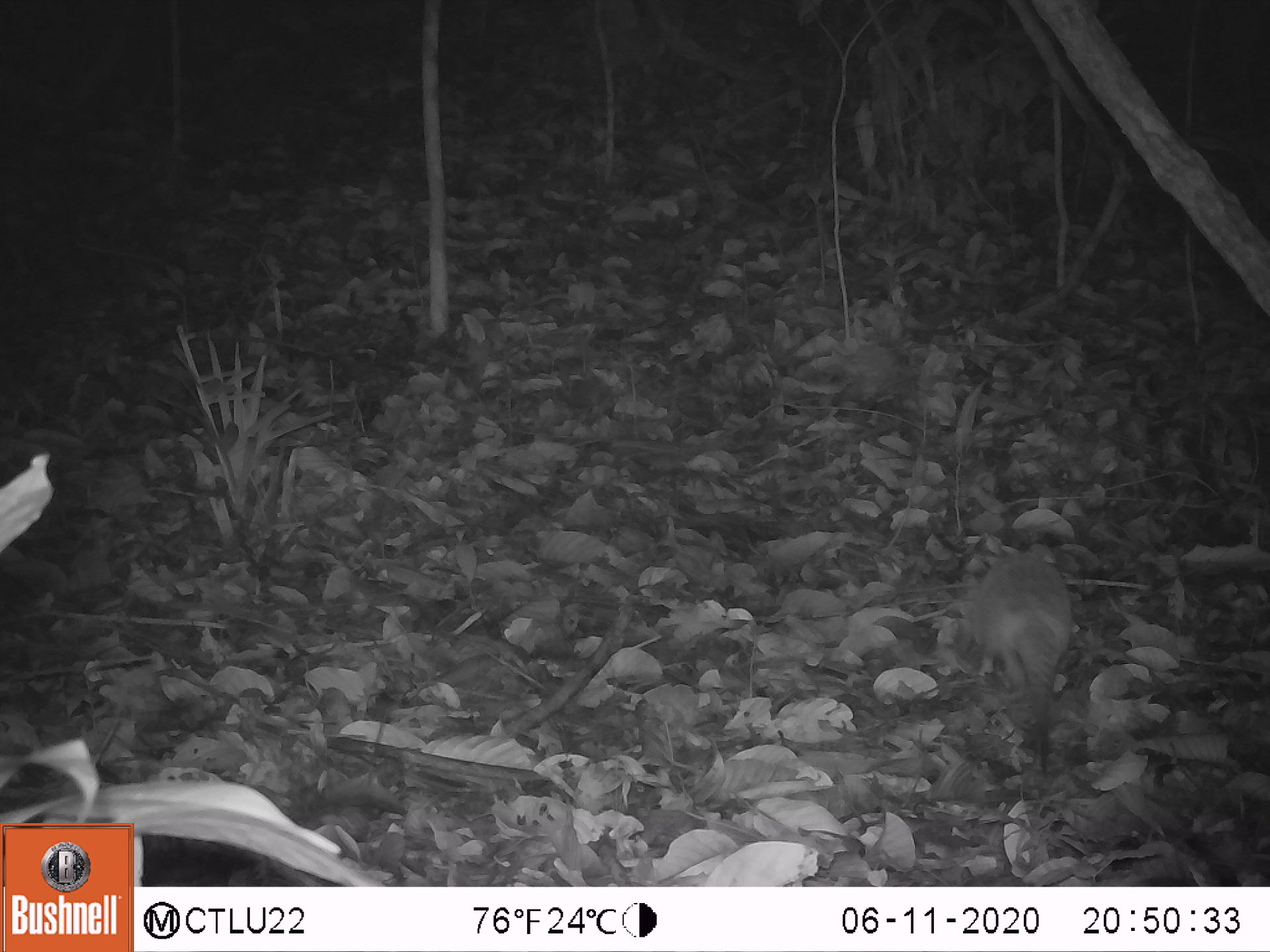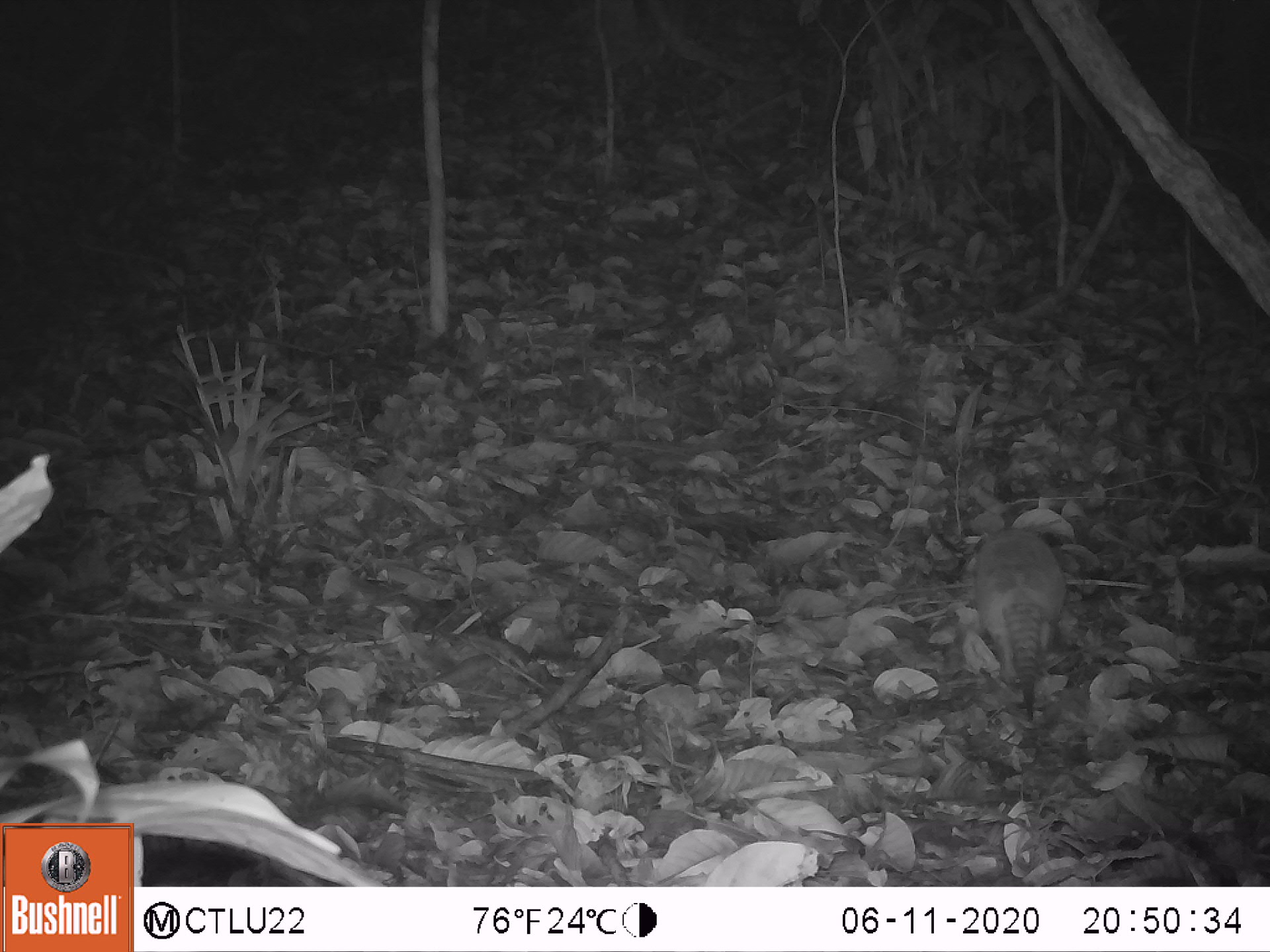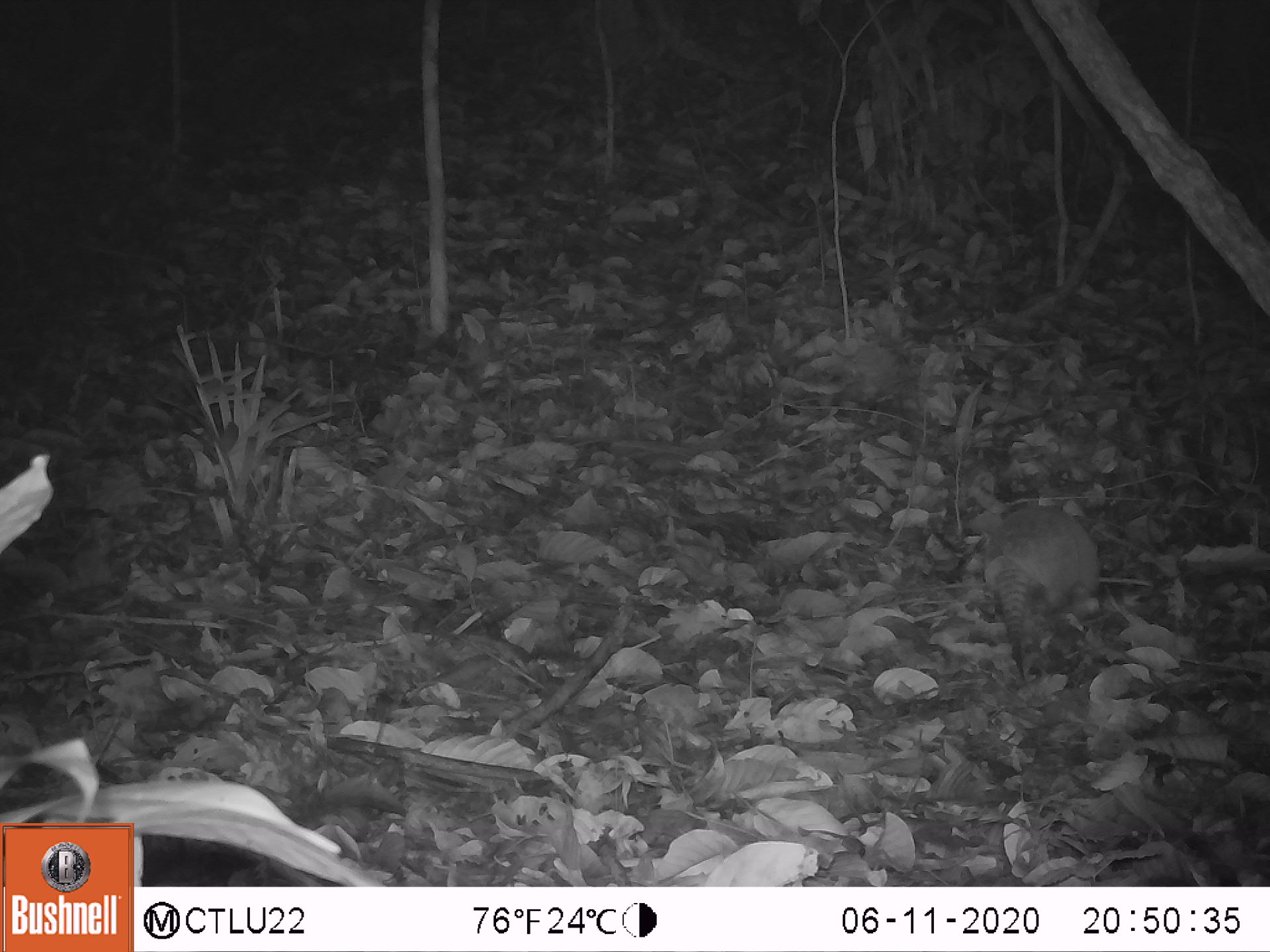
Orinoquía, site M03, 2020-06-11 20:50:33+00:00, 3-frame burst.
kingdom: Animalia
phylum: Chordata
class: Mammalia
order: Cingulata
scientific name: Cingulata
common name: armadillo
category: unknown armadillo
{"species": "unknown armadillo (armadillo) (Cingulata)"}